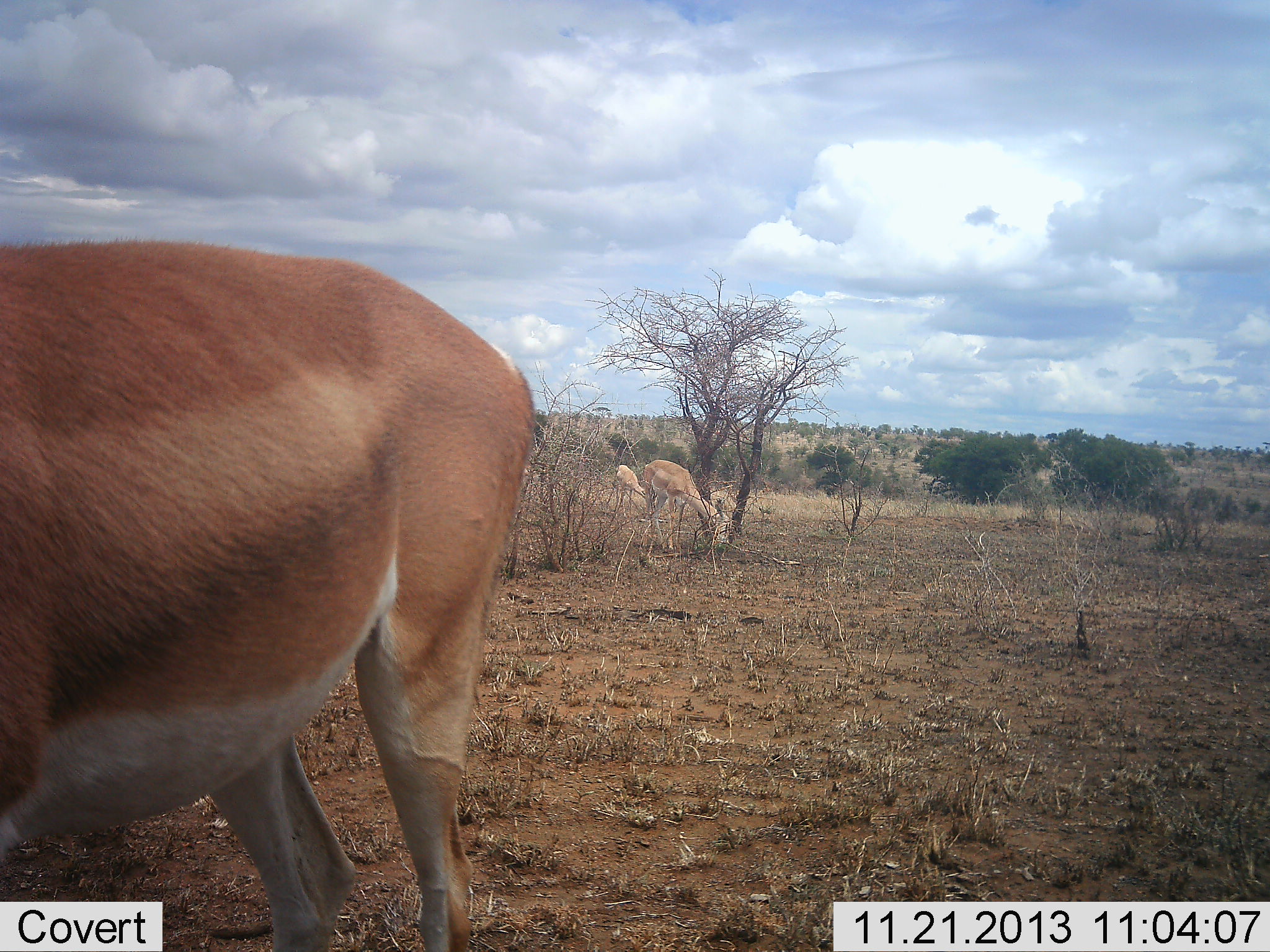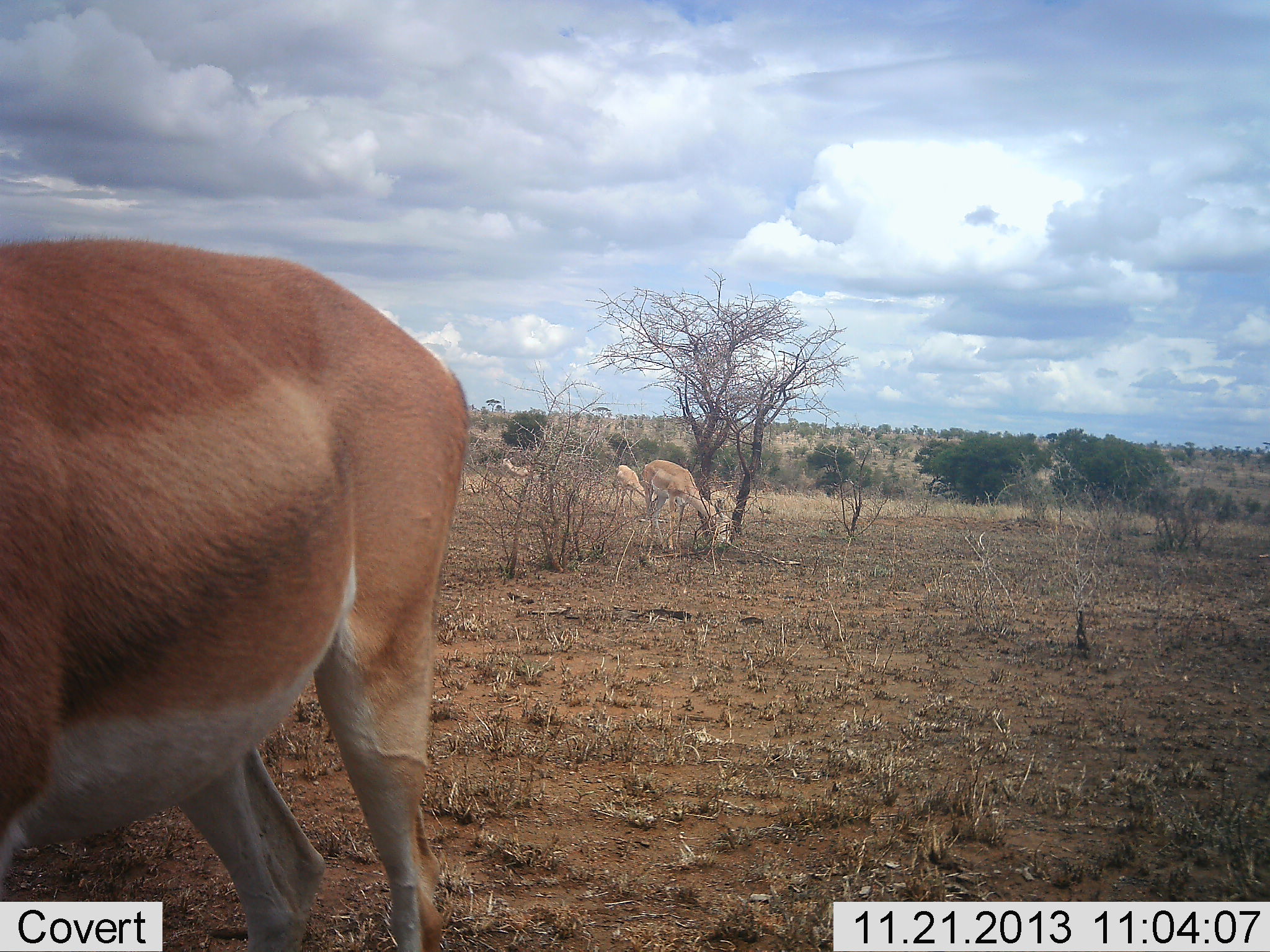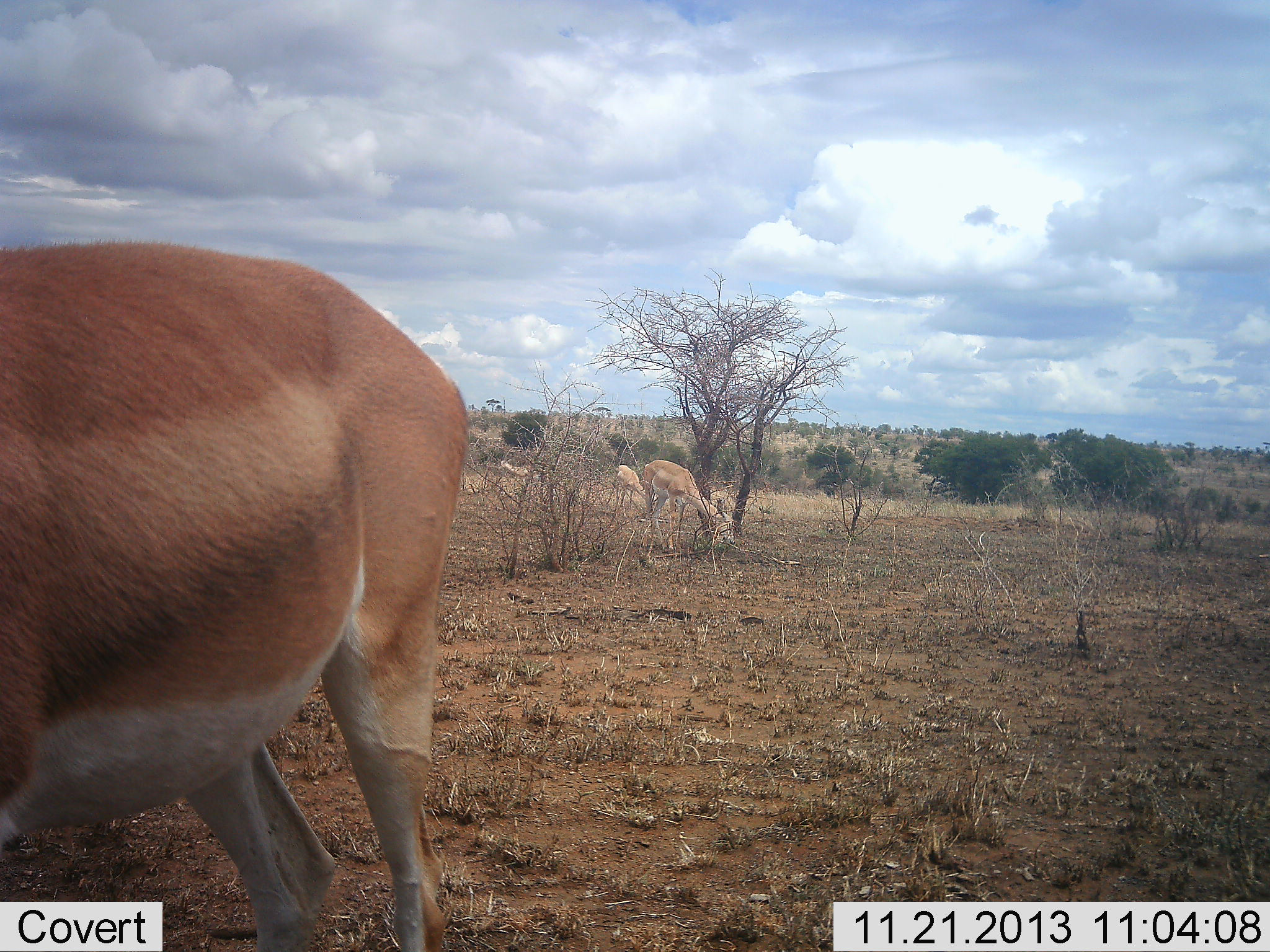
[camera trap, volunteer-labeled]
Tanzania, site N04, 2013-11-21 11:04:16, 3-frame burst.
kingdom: Animalia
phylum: Chordata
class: Mammalia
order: Artiodactyla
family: Bovidae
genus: Nanger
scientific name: Nanger granti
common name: grant's gazelle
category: gazellegrants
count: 4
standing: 40%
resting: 0%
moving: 0%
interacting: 0%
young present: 10%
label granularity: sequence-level